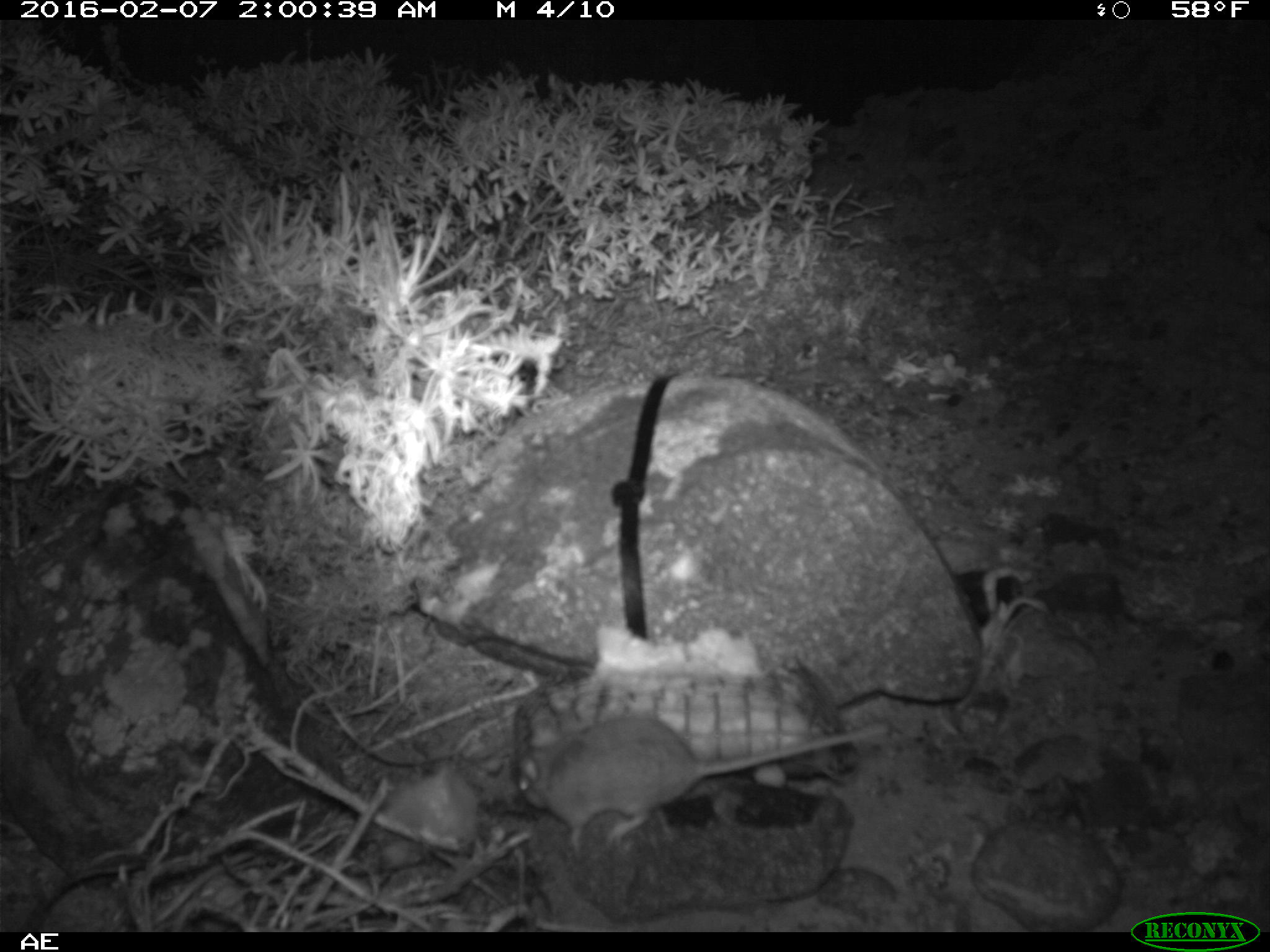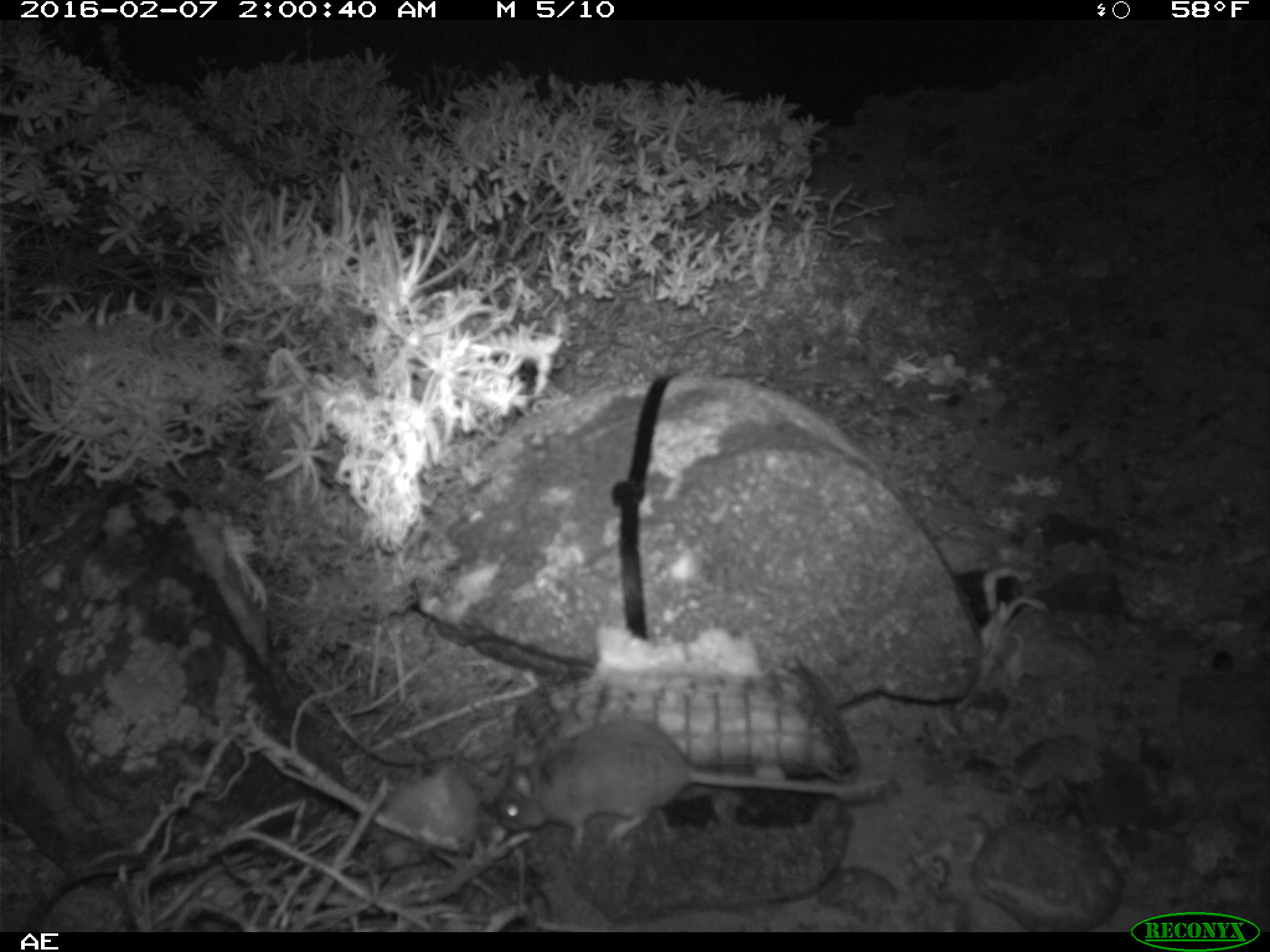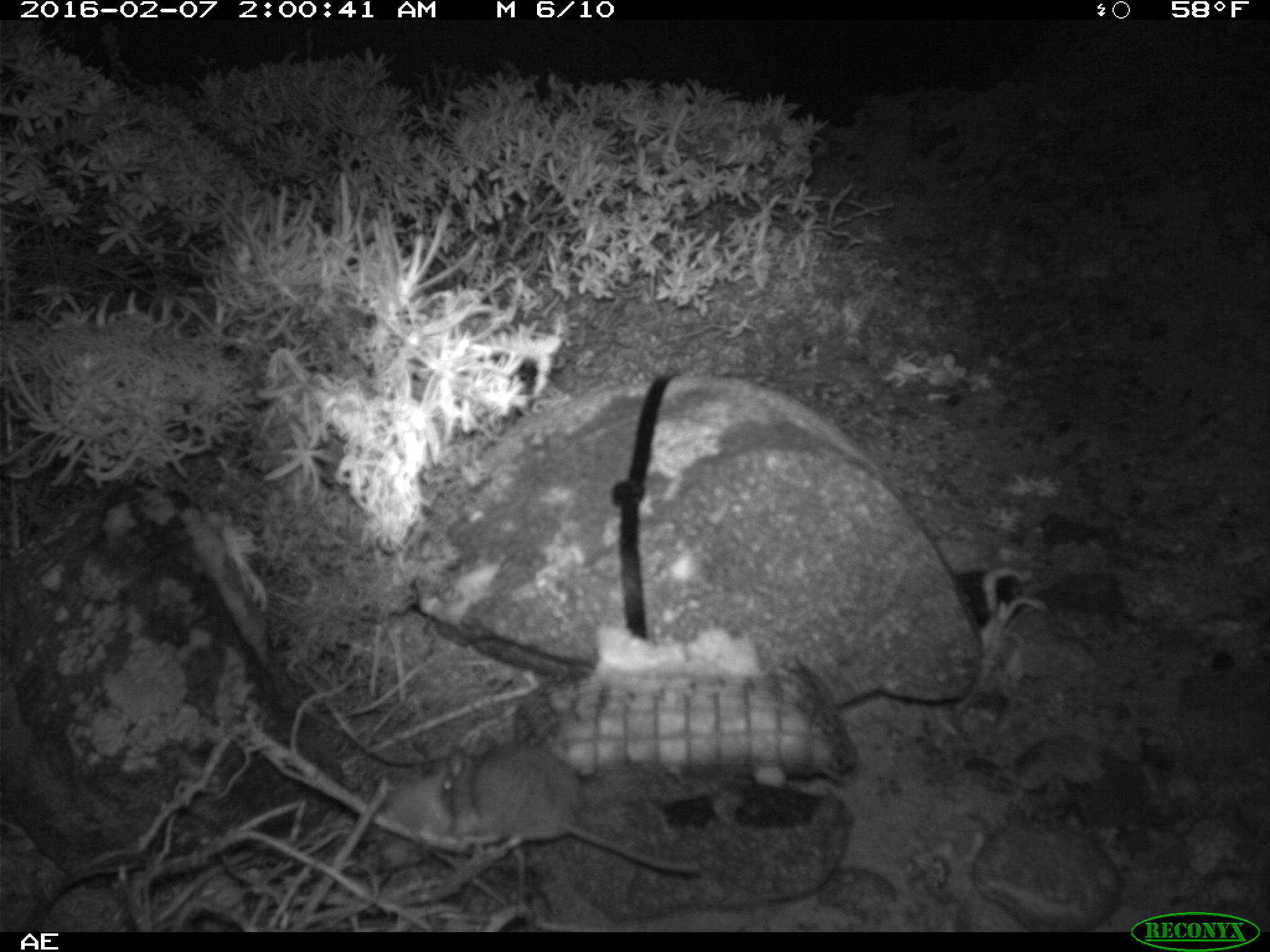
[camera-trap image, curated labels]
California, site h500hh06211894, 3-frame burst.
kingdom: Animalia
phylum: Chordata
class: Mammalia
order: Rodentia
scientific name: Rodentia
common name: rodent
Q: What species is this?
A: Rodent (Rodentia).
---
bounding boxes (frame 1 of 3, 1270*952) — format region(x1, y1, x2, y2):
rodent: region(513, 706, 892, 858)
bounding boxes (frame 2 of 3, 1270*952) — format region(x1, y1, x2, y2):
rodent: region(495, 714, 889, 857)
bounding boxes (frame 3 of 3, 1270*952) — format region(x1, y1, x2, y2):
rodent: region(438, 726, 698, 870)